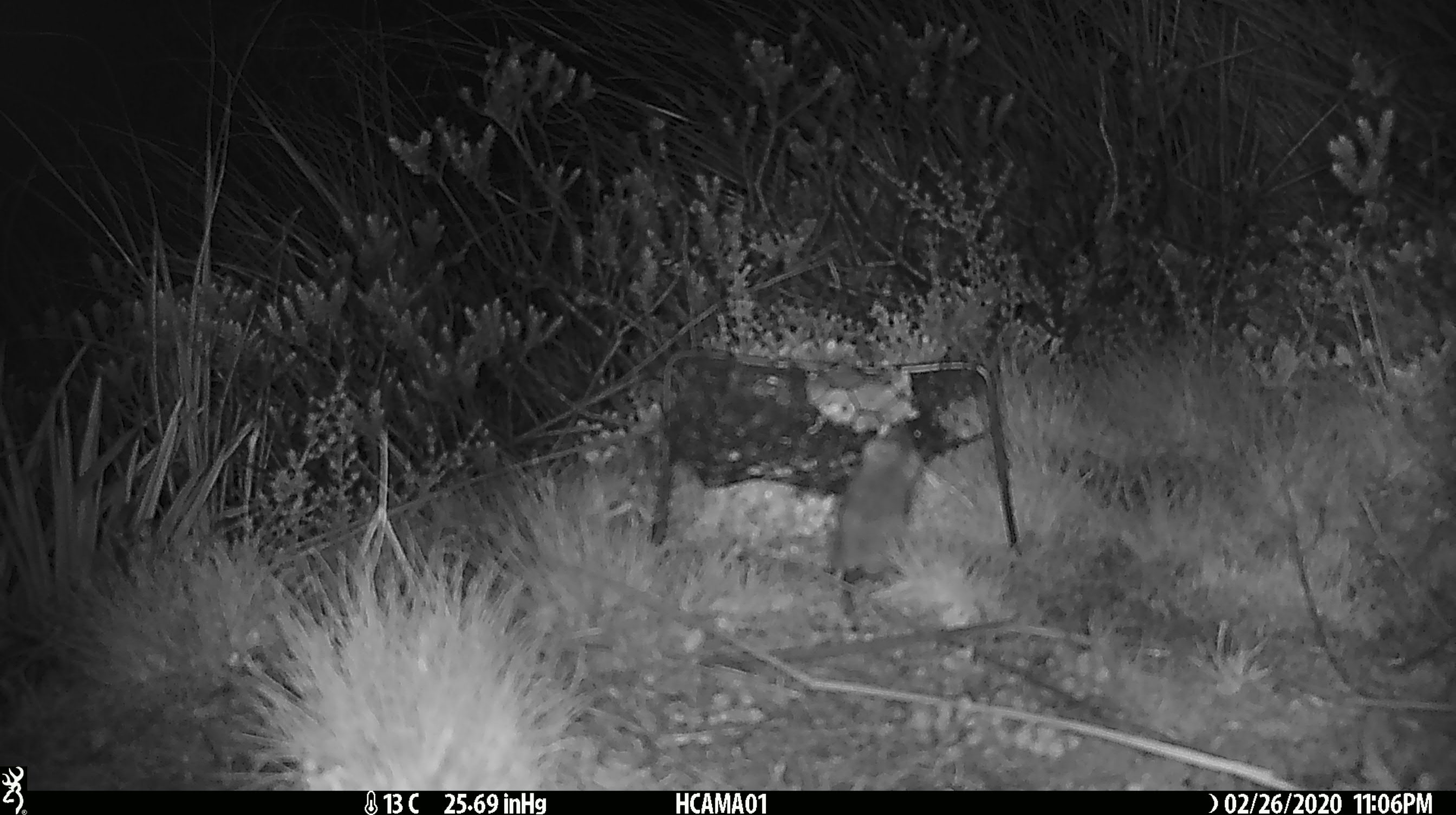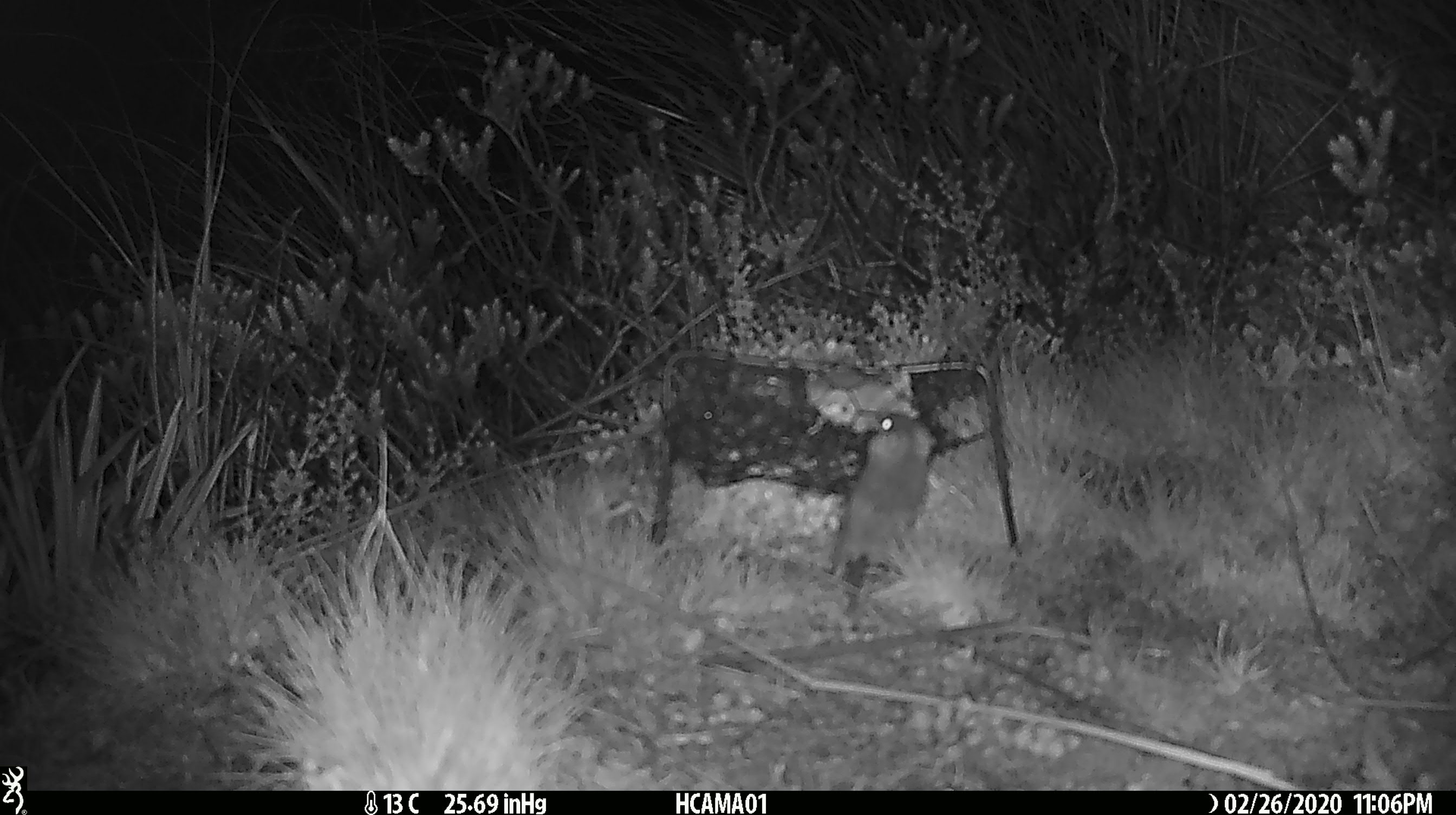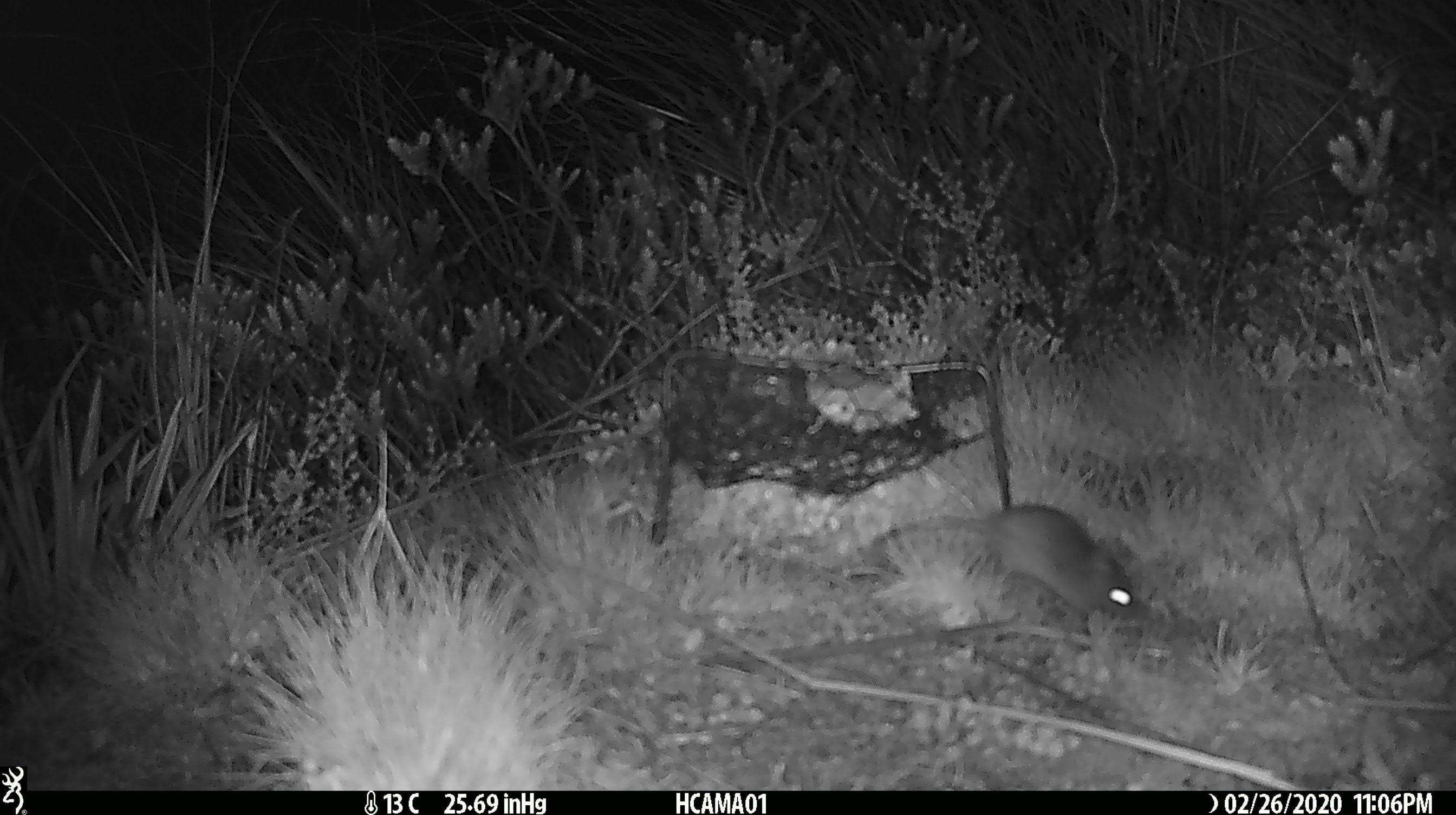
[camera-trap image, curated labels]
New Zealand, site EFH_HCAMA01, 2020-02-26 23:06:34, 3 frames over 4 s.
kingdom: Animalia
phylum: Chordata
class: Mammalia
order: Rodentia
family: Muridae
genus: Mus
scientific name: Mus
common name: mouse